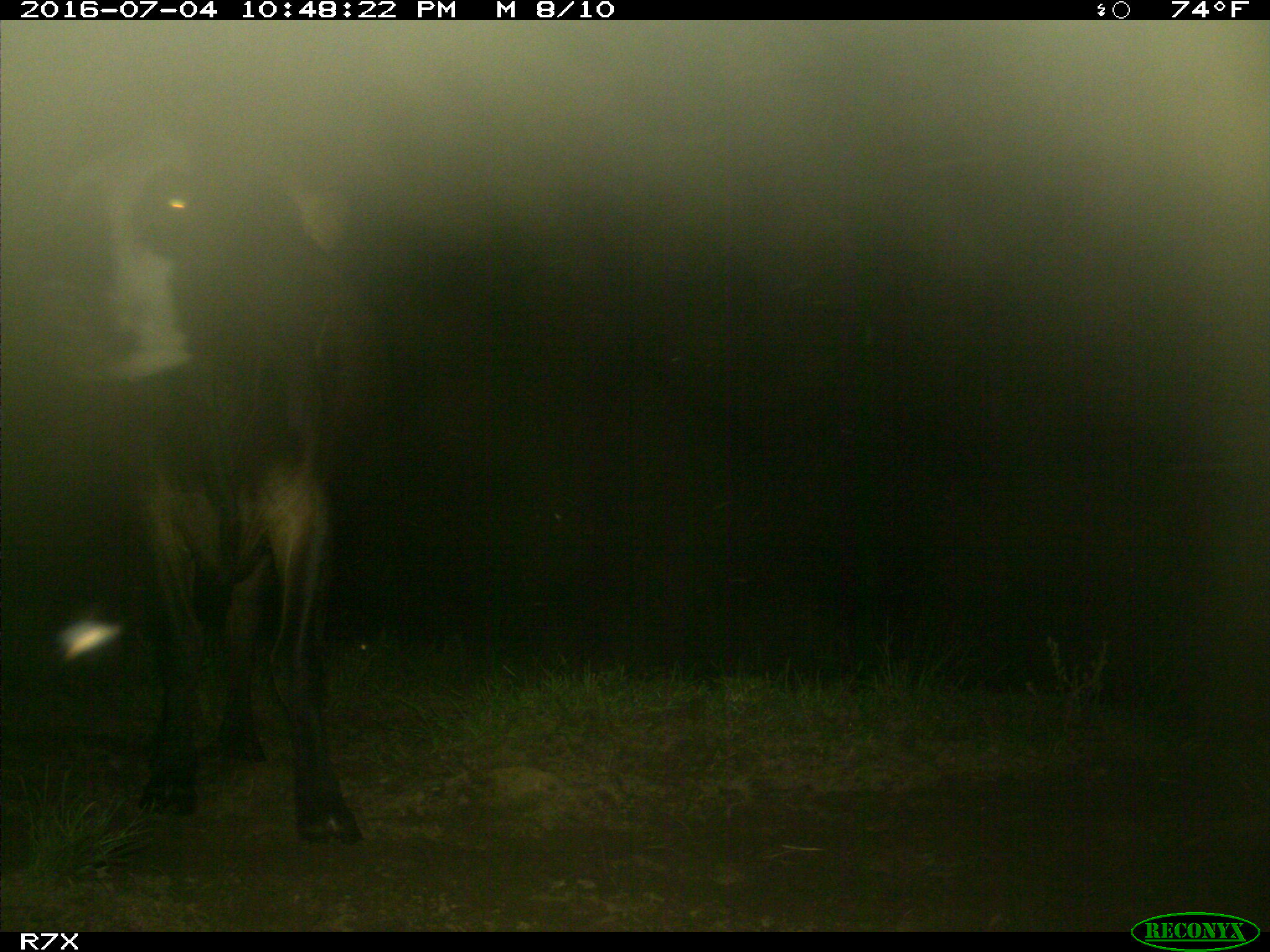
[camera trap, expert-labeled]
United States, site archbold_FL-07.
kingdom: Animalia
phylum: Chordata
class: Mammalia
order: Artiodactyla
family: Bovidae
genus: Bos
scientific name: Bos taurus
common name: domestic cow